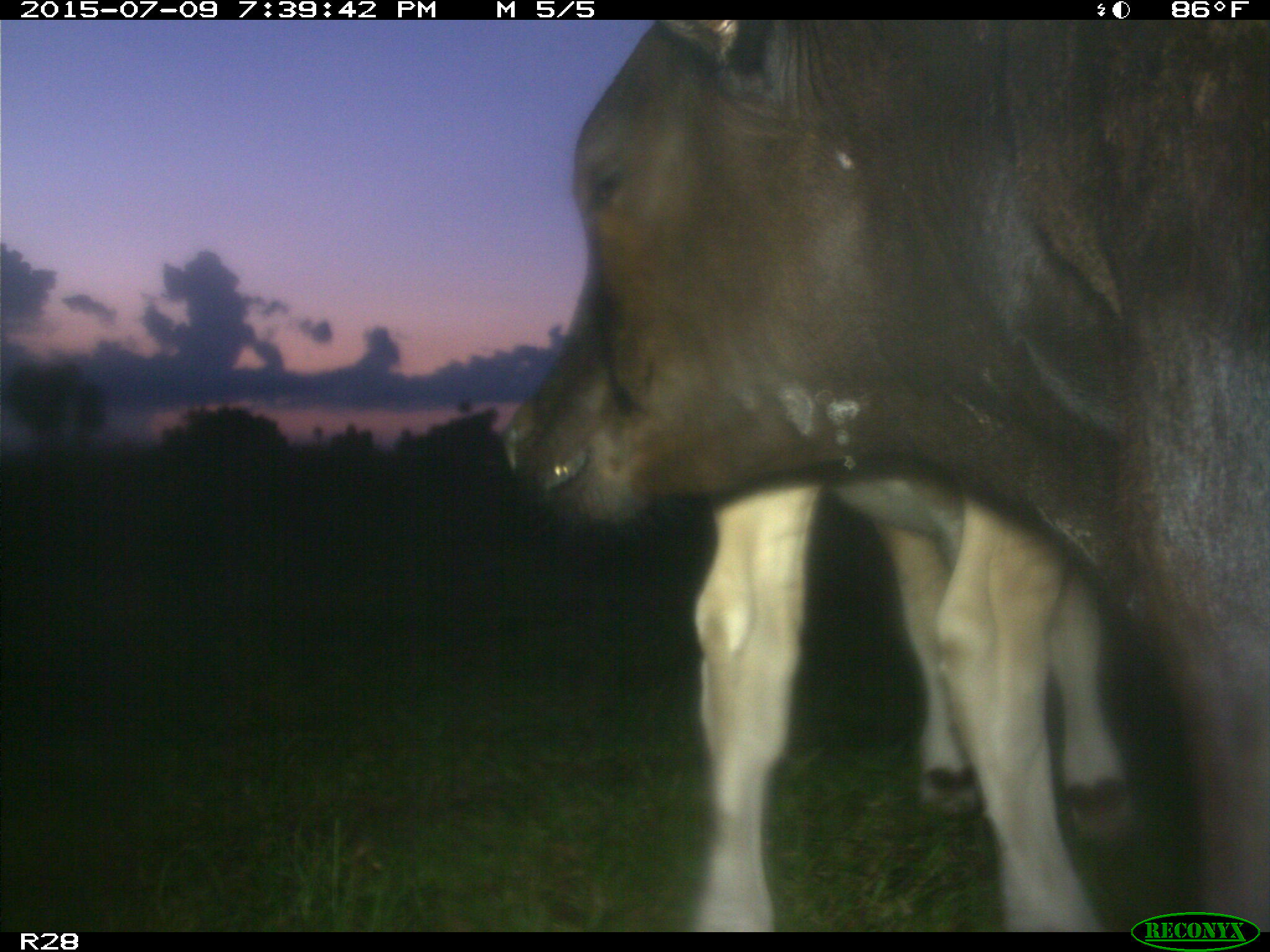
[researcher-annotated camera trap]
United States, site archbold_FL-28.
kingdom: Animalia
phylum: Chordata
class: Mammalia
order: Artiodactyla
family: Bovidae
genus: Bos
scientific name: Bos taurus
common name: domestic cow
Bos taurus (domestic cow).